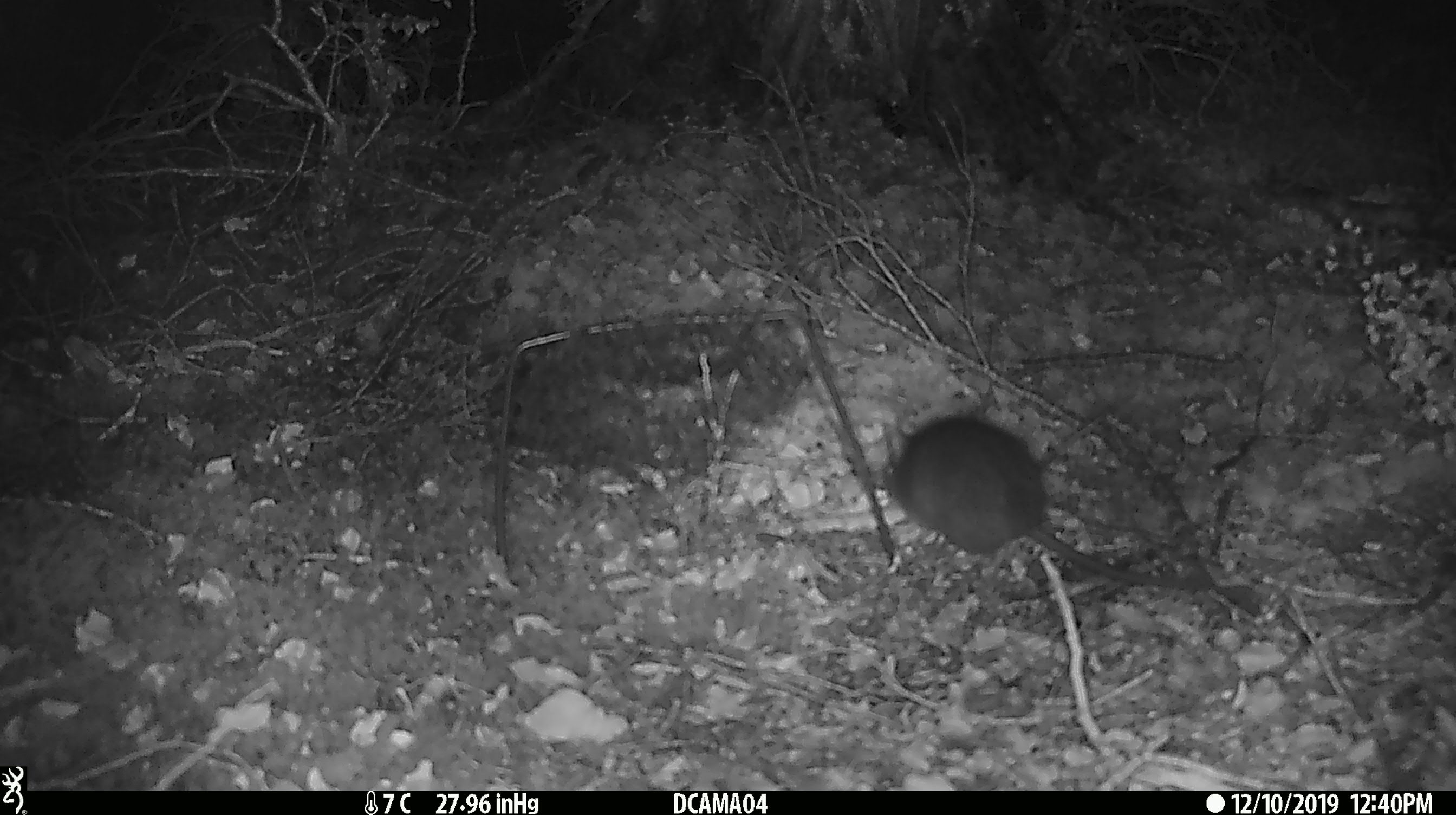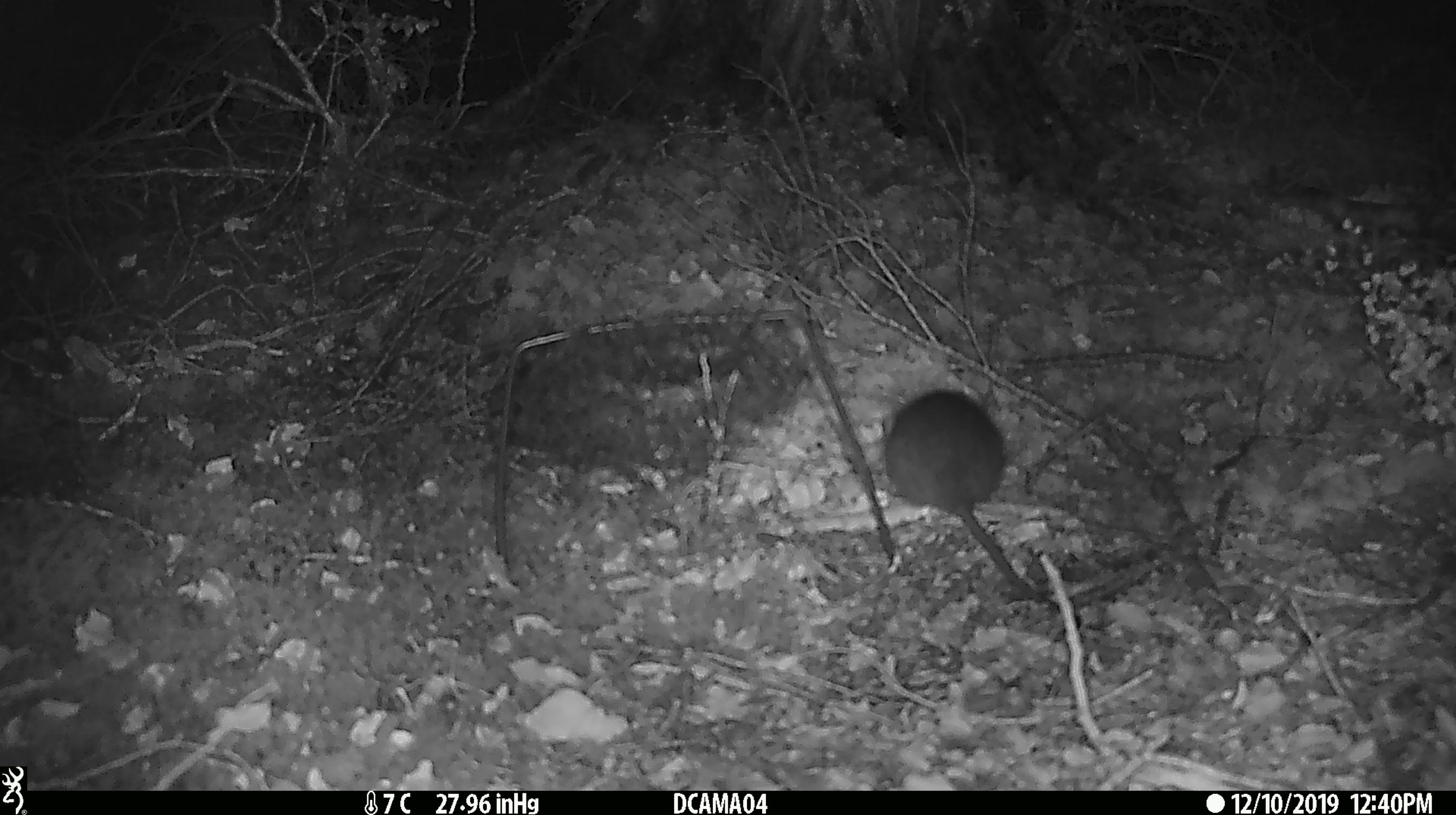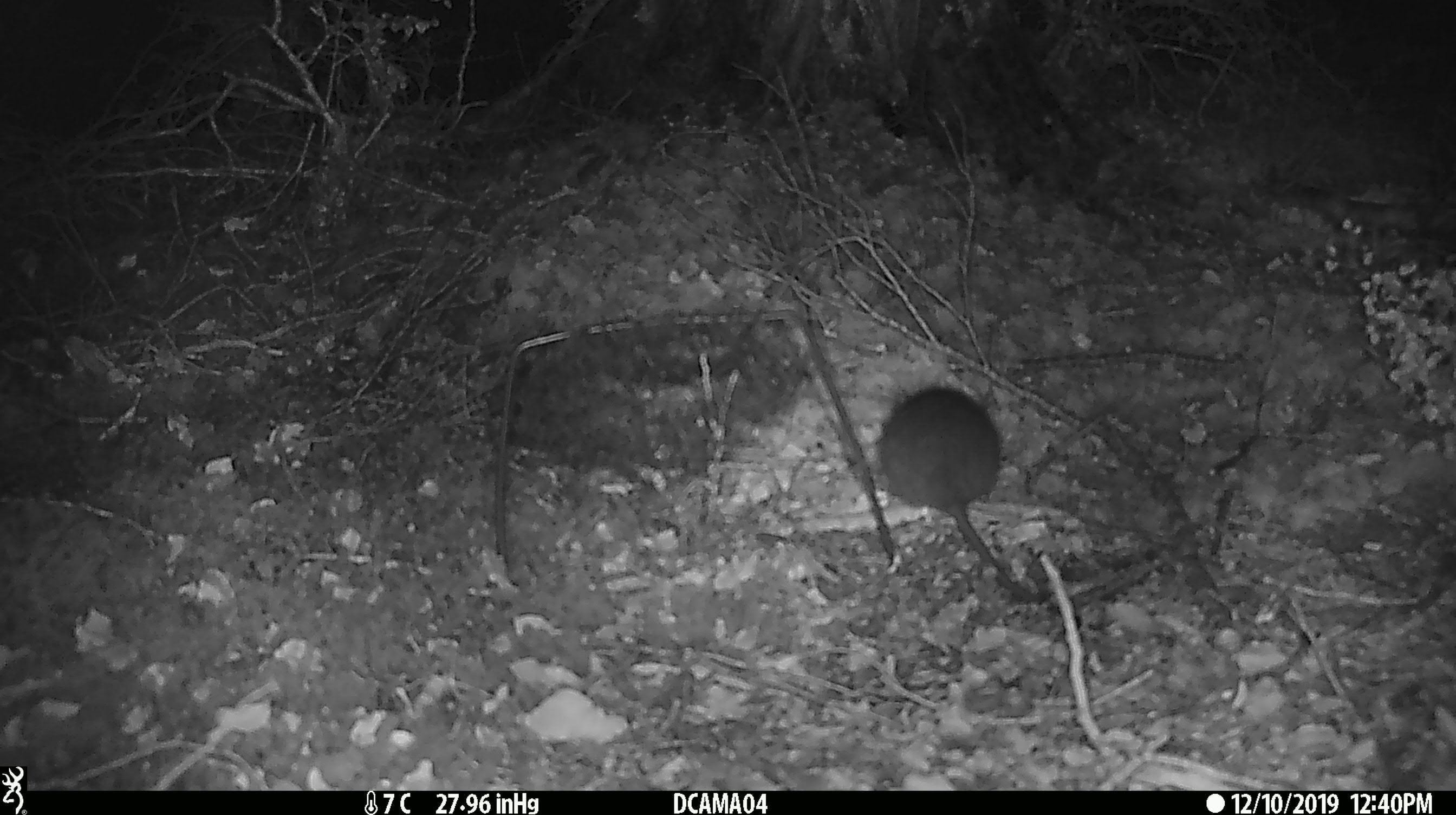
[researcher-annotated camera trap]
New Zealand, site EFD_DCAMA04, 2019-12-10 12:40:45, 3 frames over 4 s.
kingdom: Animalia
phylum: Chordata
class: Mammalia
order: Rodentia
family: Muridae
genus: Rattus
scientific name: Rattus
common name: rat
Rat (Rattus).